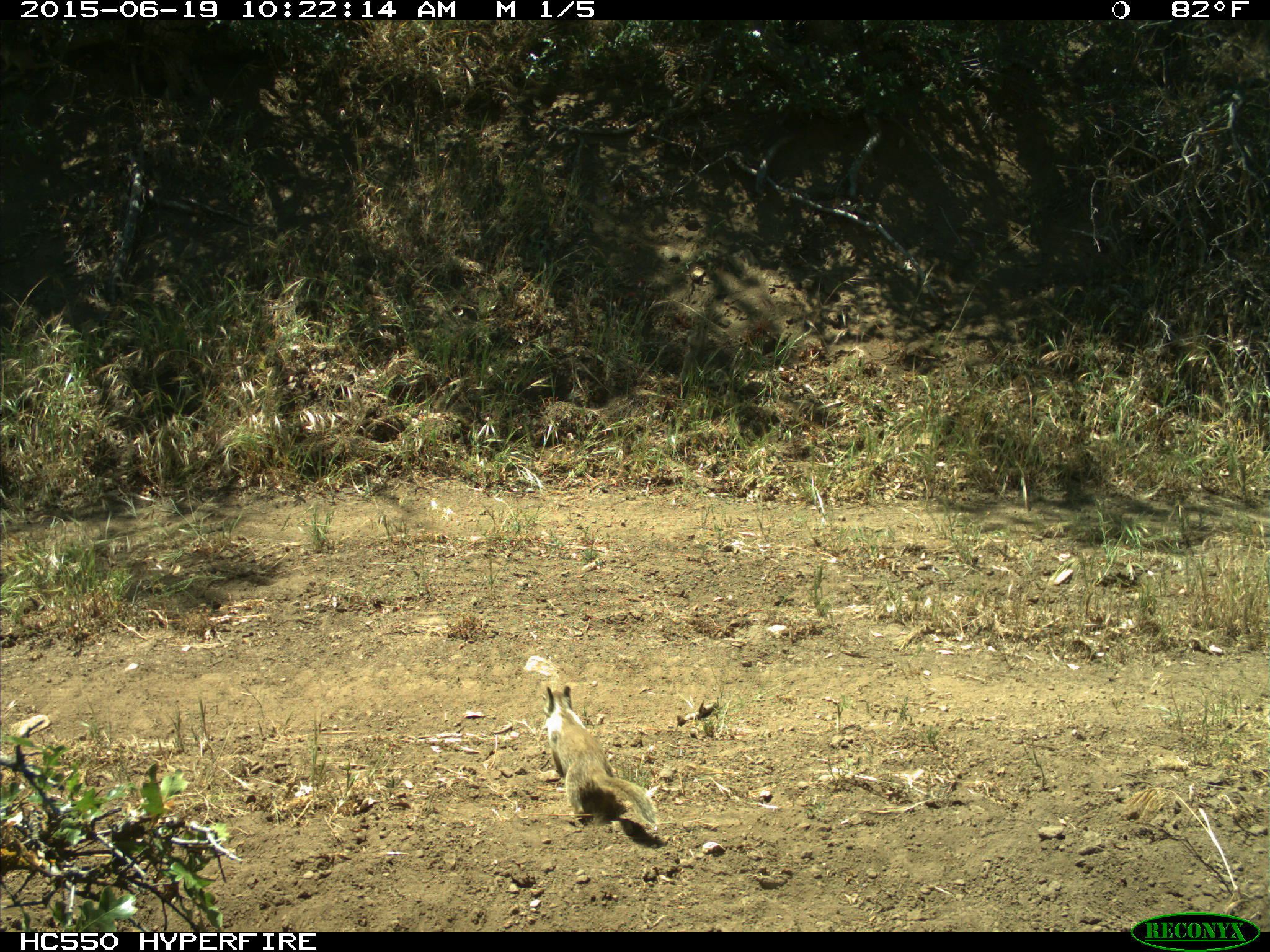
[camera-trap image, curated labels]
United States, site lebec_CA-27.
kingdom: Animalia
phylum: Chordata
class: Mammalia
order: Rodentia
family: Sciuridae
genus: Otospermophilus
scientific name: Otospermophilus beecheyi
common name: california ground squirrel